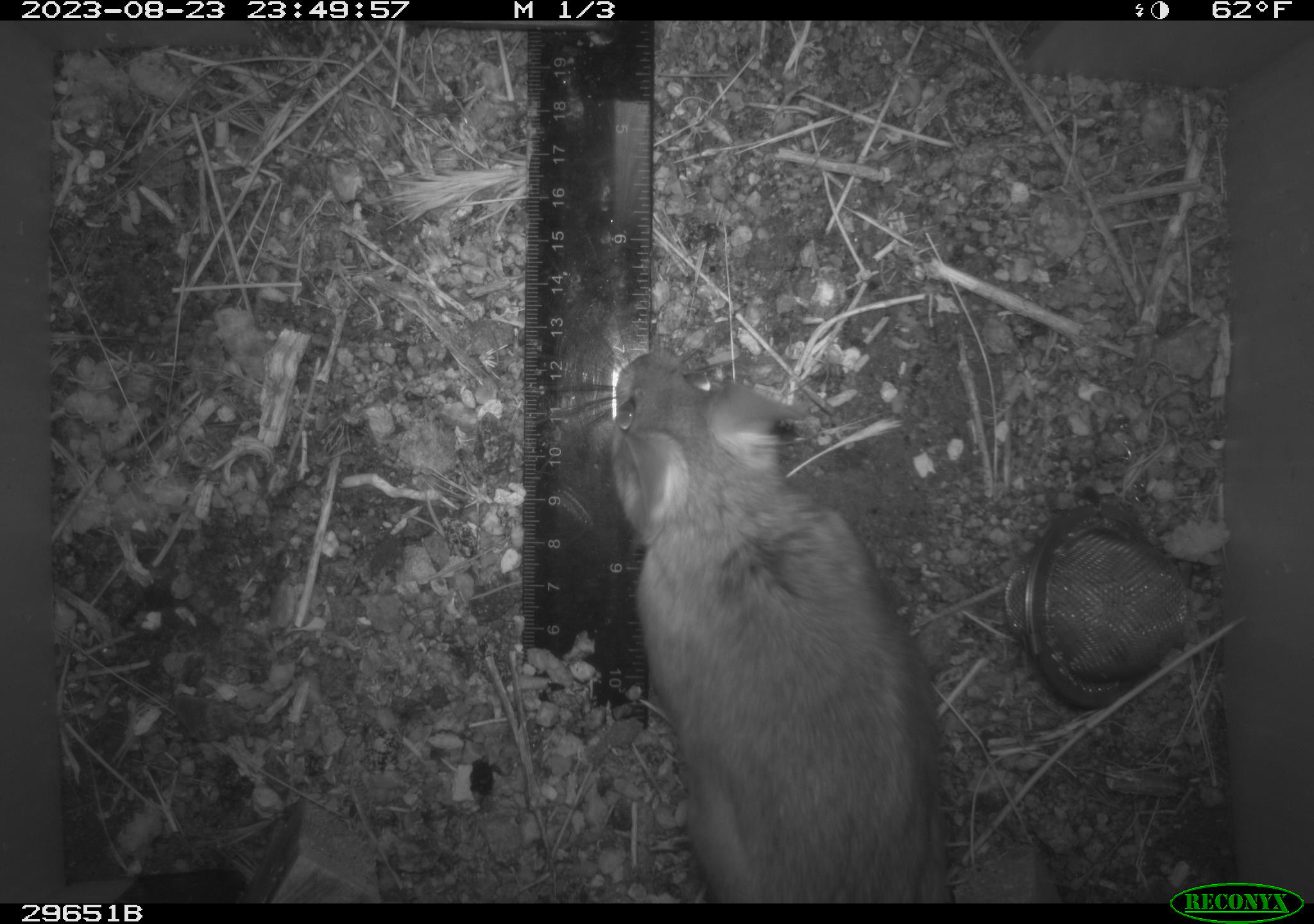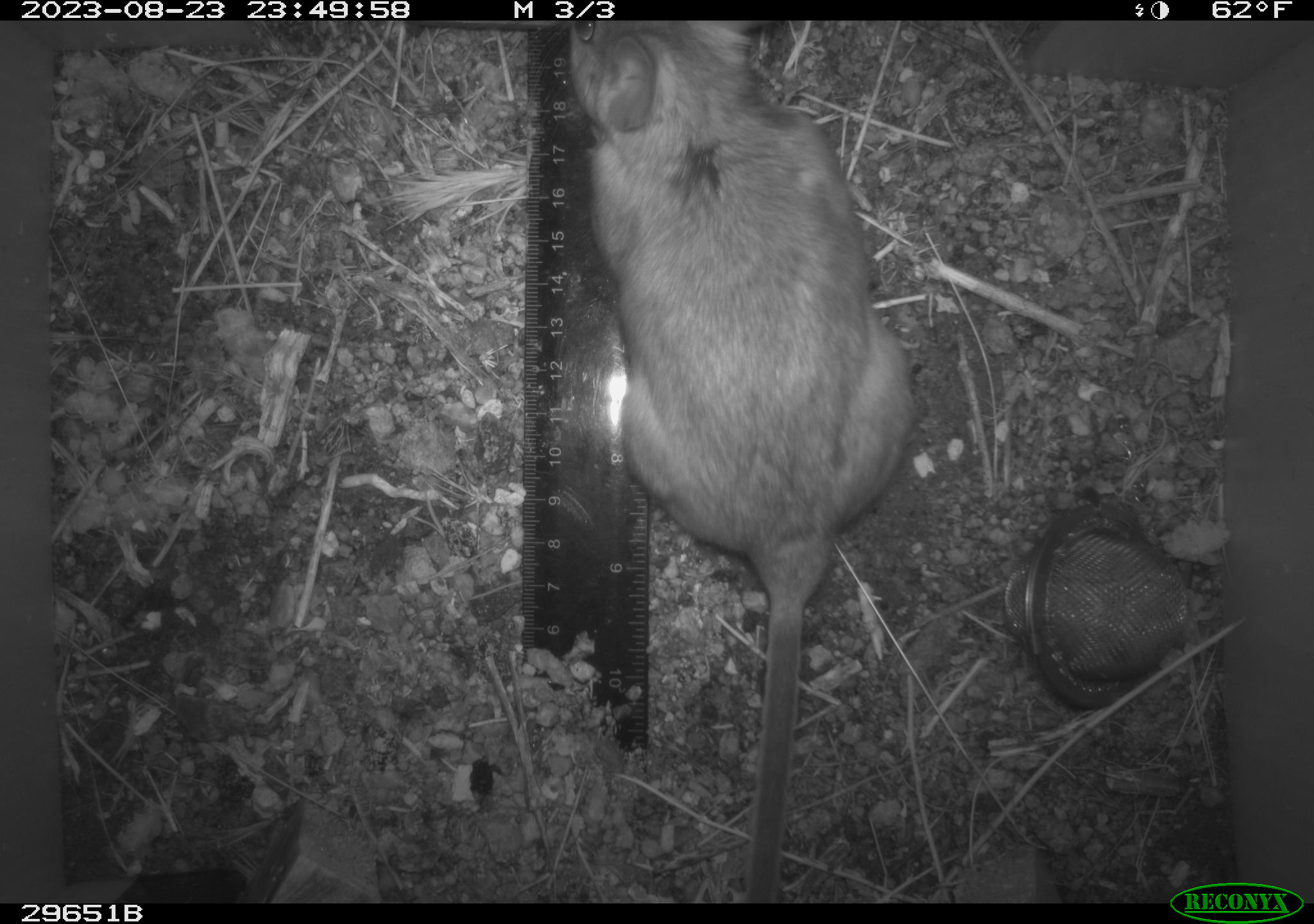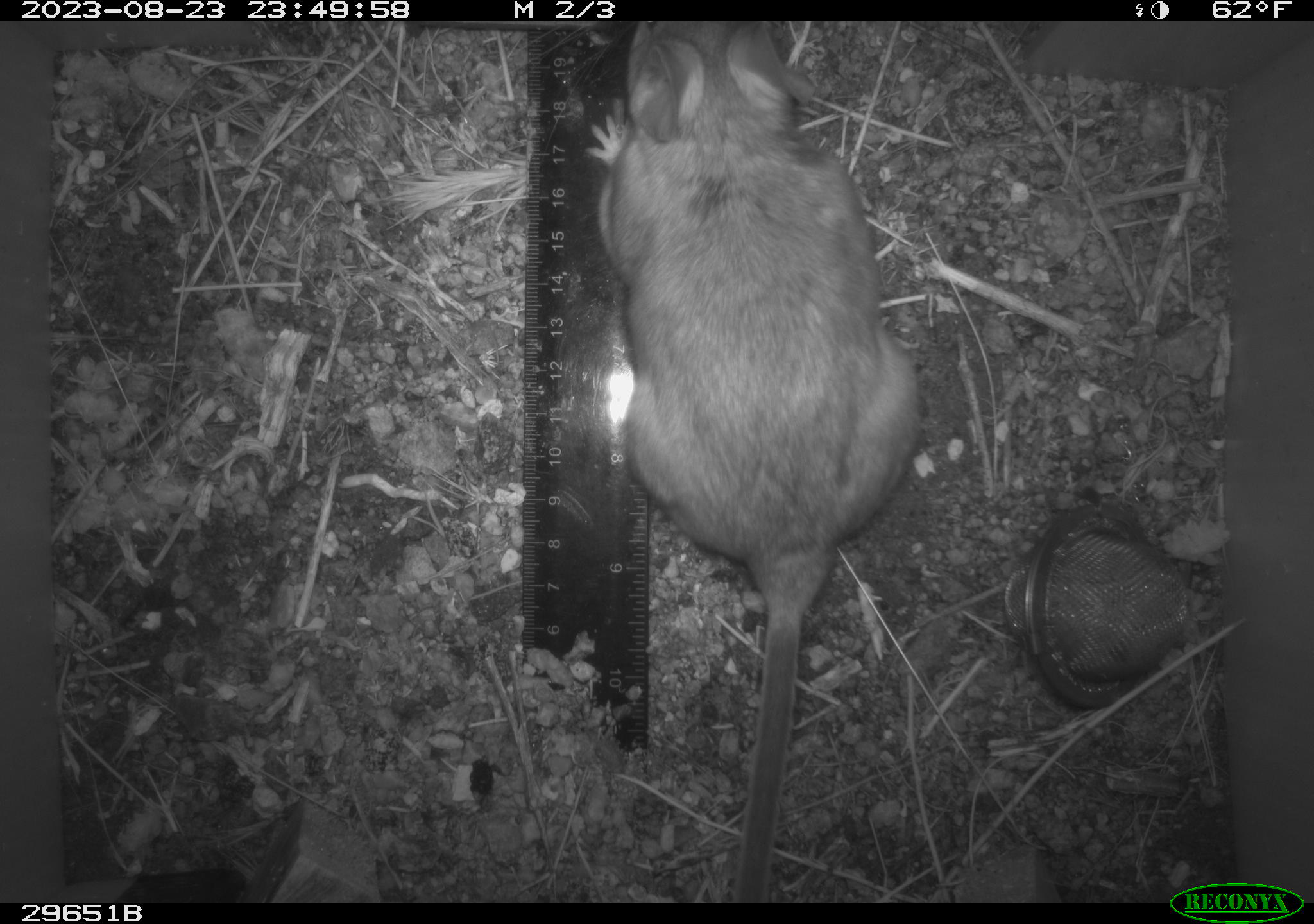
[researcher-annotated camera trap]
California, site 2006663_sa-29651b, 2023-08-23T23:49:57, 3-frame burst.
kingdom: Animalia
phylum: Chordata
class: Mammalia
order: Rodentia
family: Cricetidae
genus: Neotoma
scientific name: Neotoma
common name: pack rat or woodrat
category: neotoma species